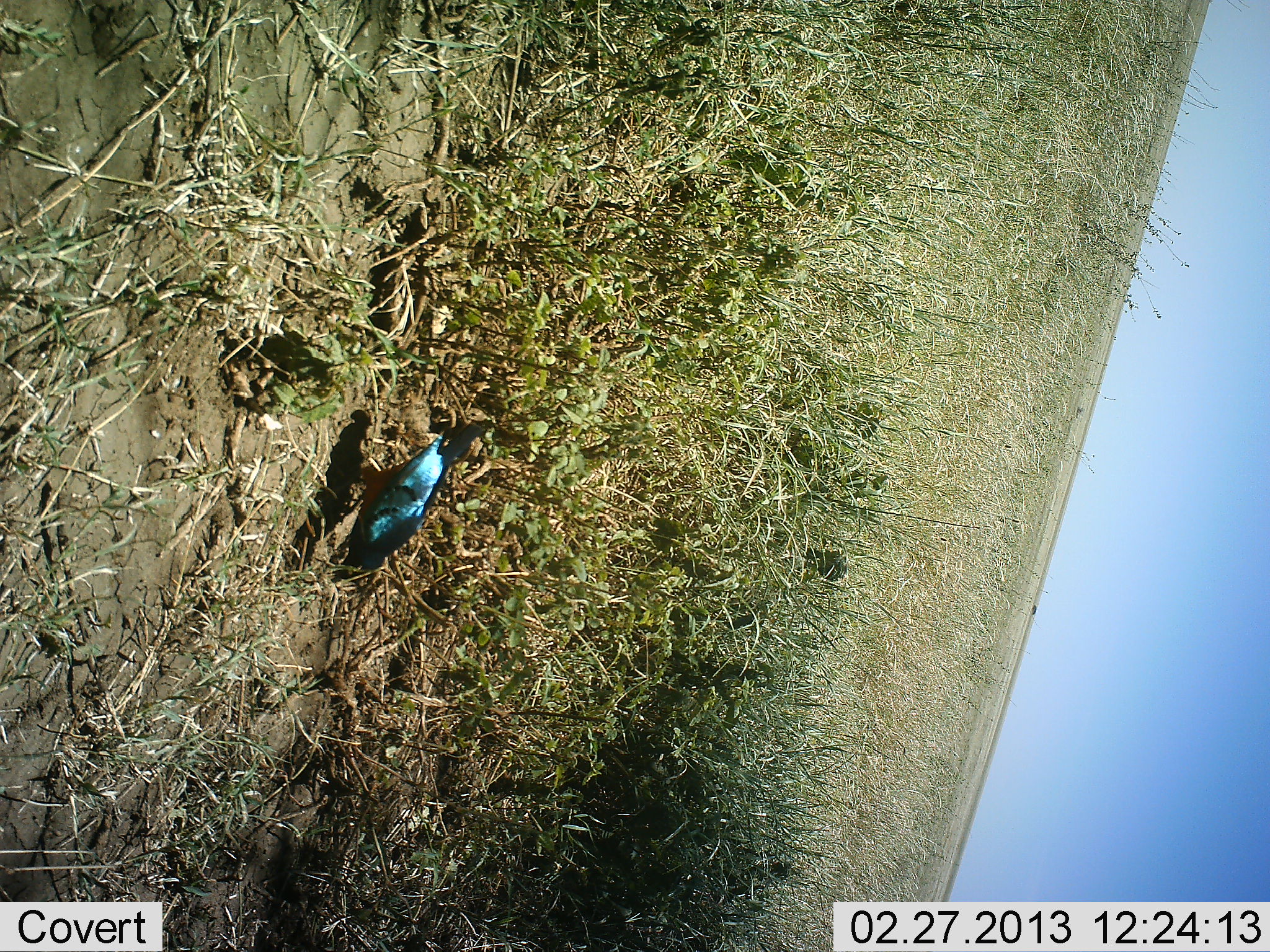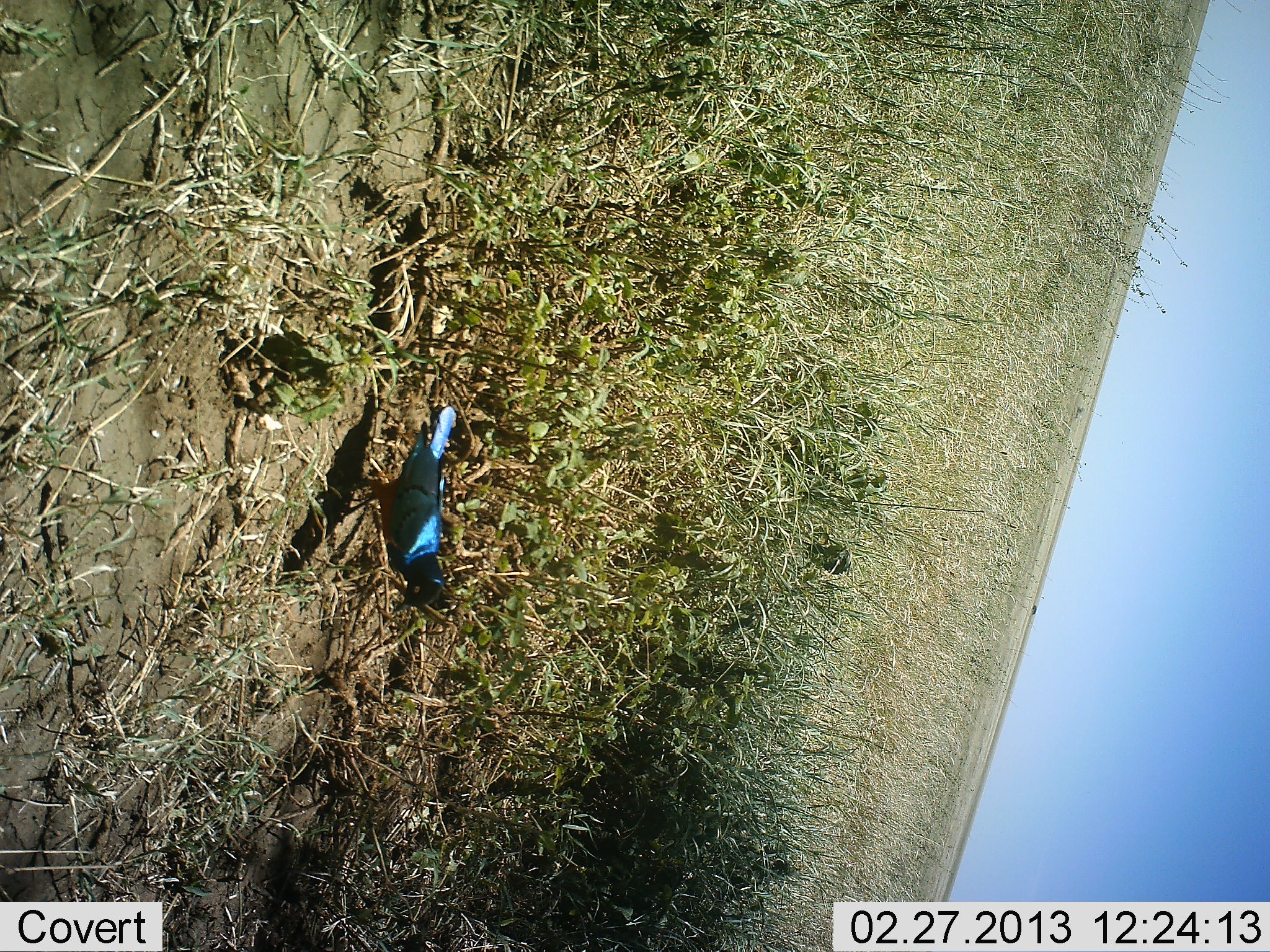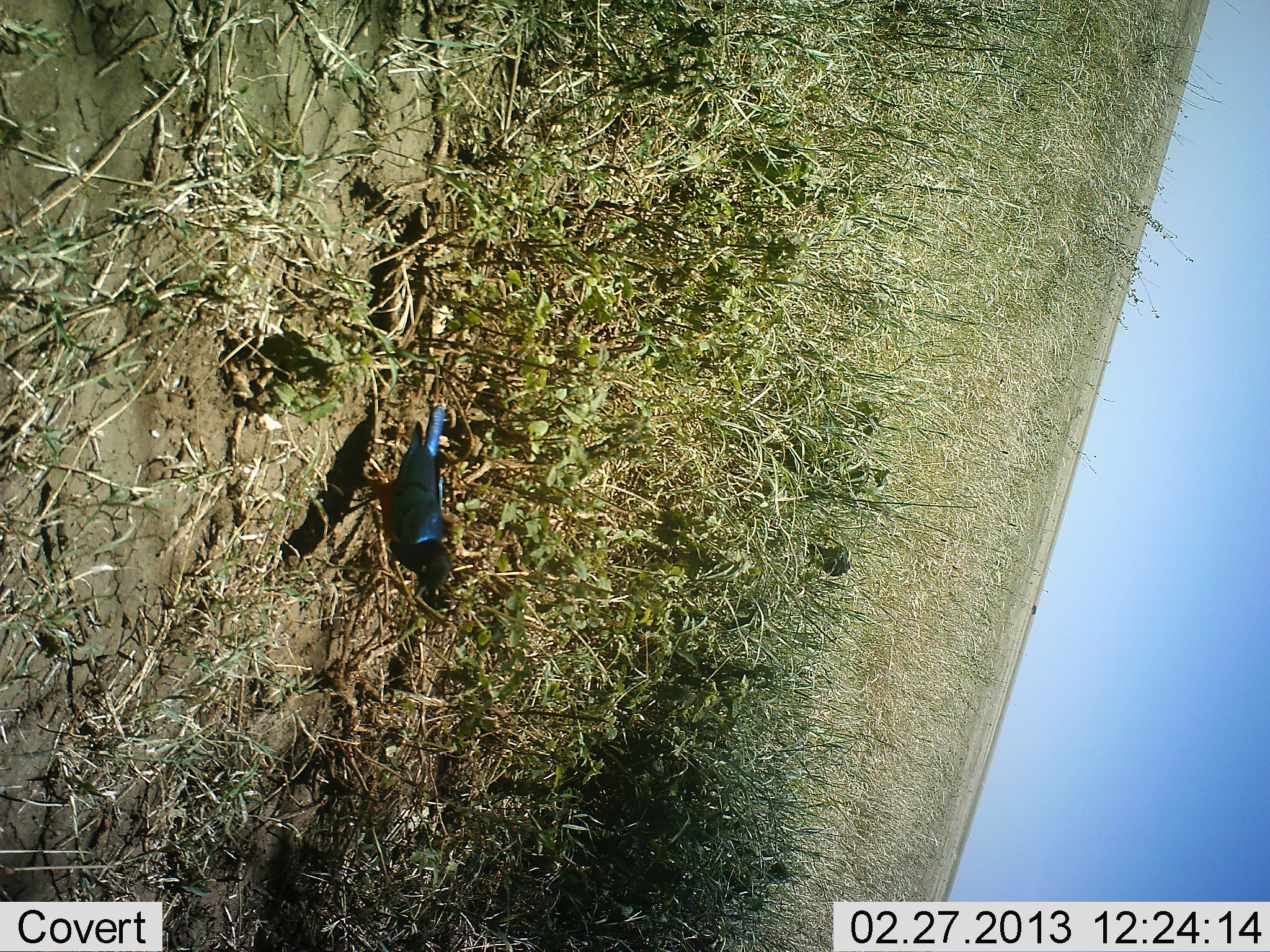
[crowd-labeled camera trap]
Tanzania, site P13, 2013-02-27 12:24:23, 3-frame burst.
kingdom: Animalia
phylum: Chordata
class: Aves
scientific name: Aves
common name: bird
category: otherbird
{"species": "otherbird (bird) (Aves)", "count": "1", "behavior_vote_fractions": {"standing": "68%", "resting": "0%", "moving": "8%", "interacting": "0%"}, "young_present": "0%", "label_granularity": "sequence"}